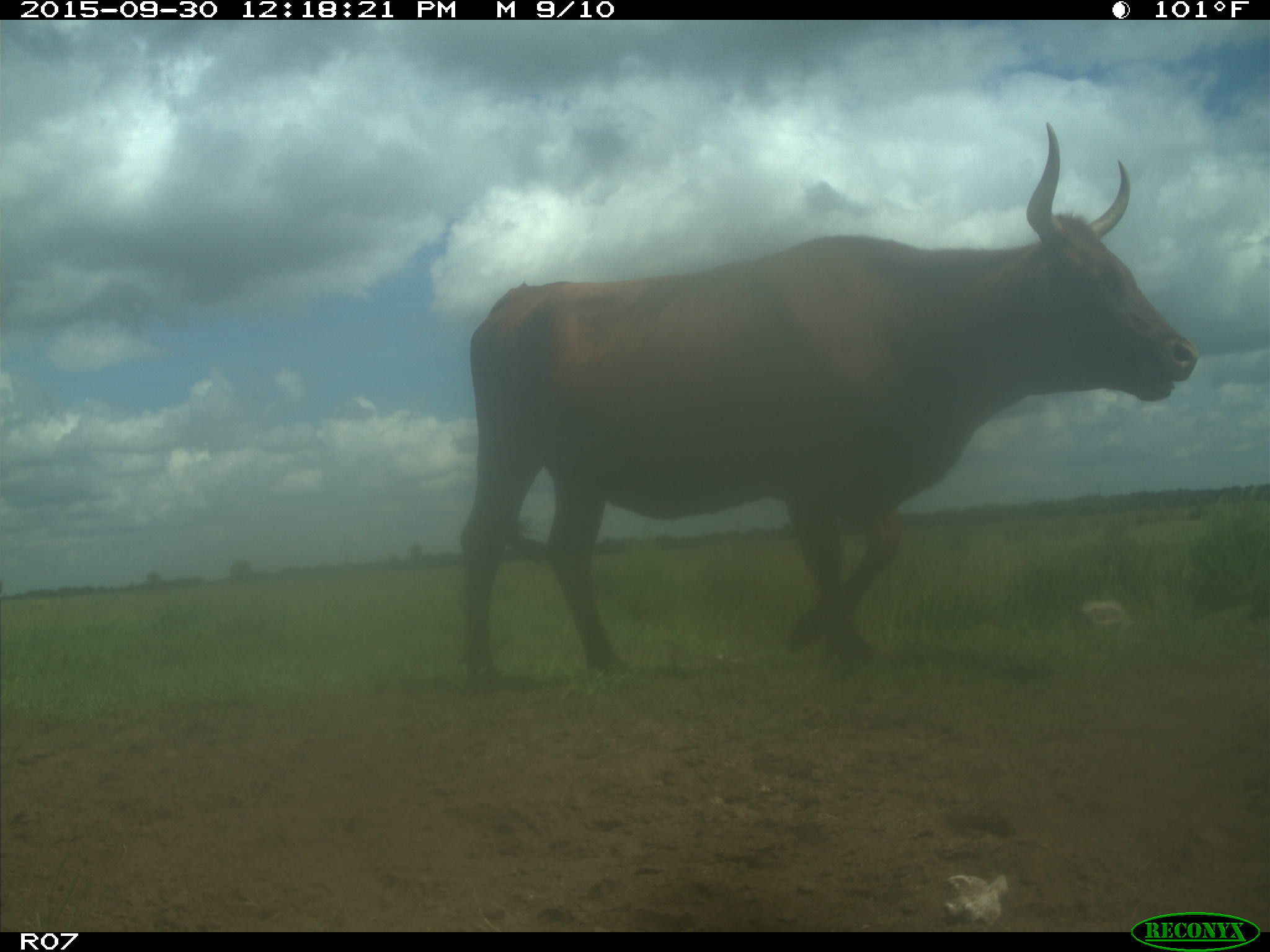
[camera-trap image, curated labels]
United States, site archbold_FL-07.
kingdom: Animalia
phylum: Chordata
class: Mammalia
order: Artiodactyla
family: Bovidae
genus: Bos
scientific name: Bos taurus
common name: domestic cow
Bos taurus (domestic cow).